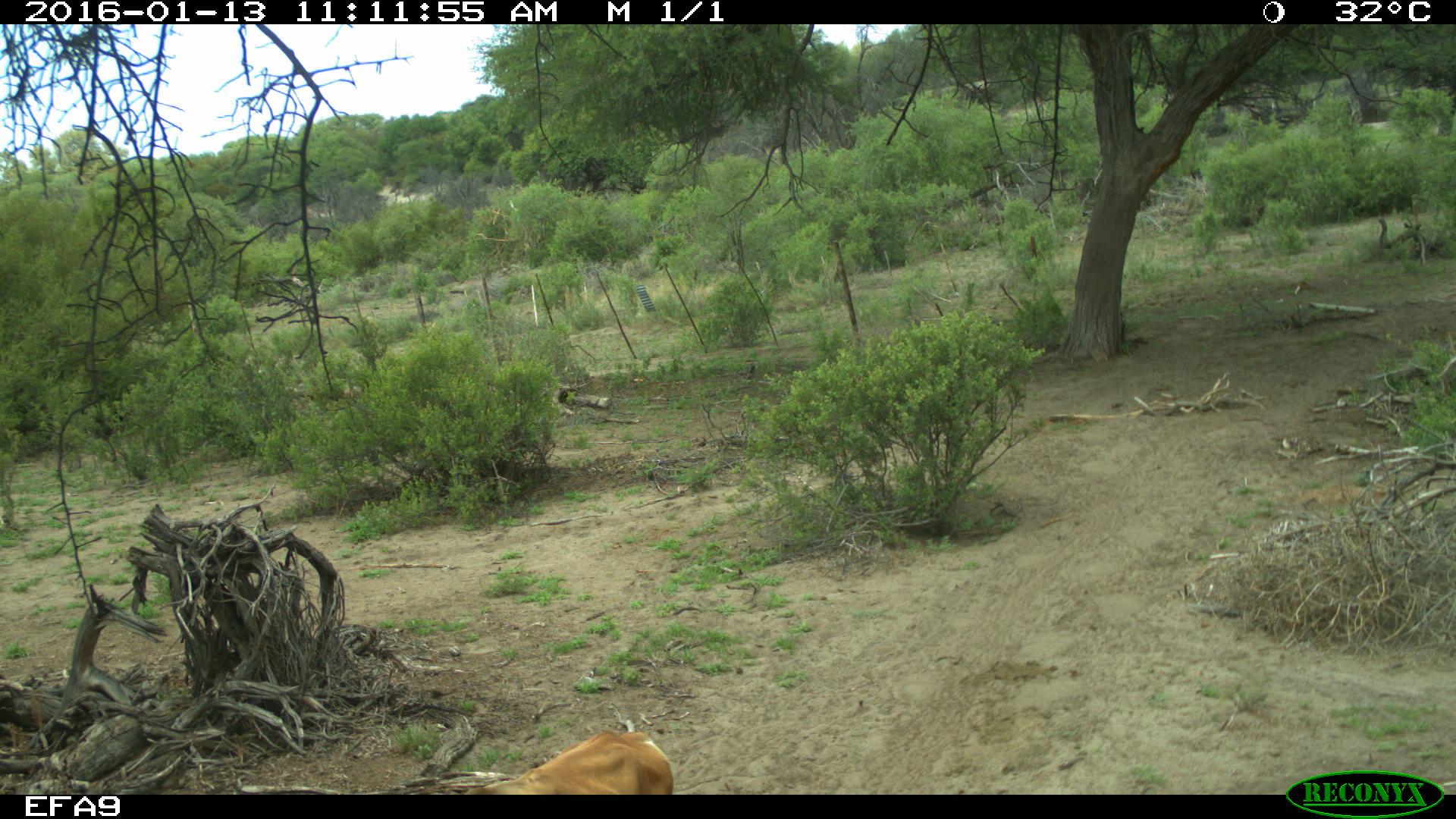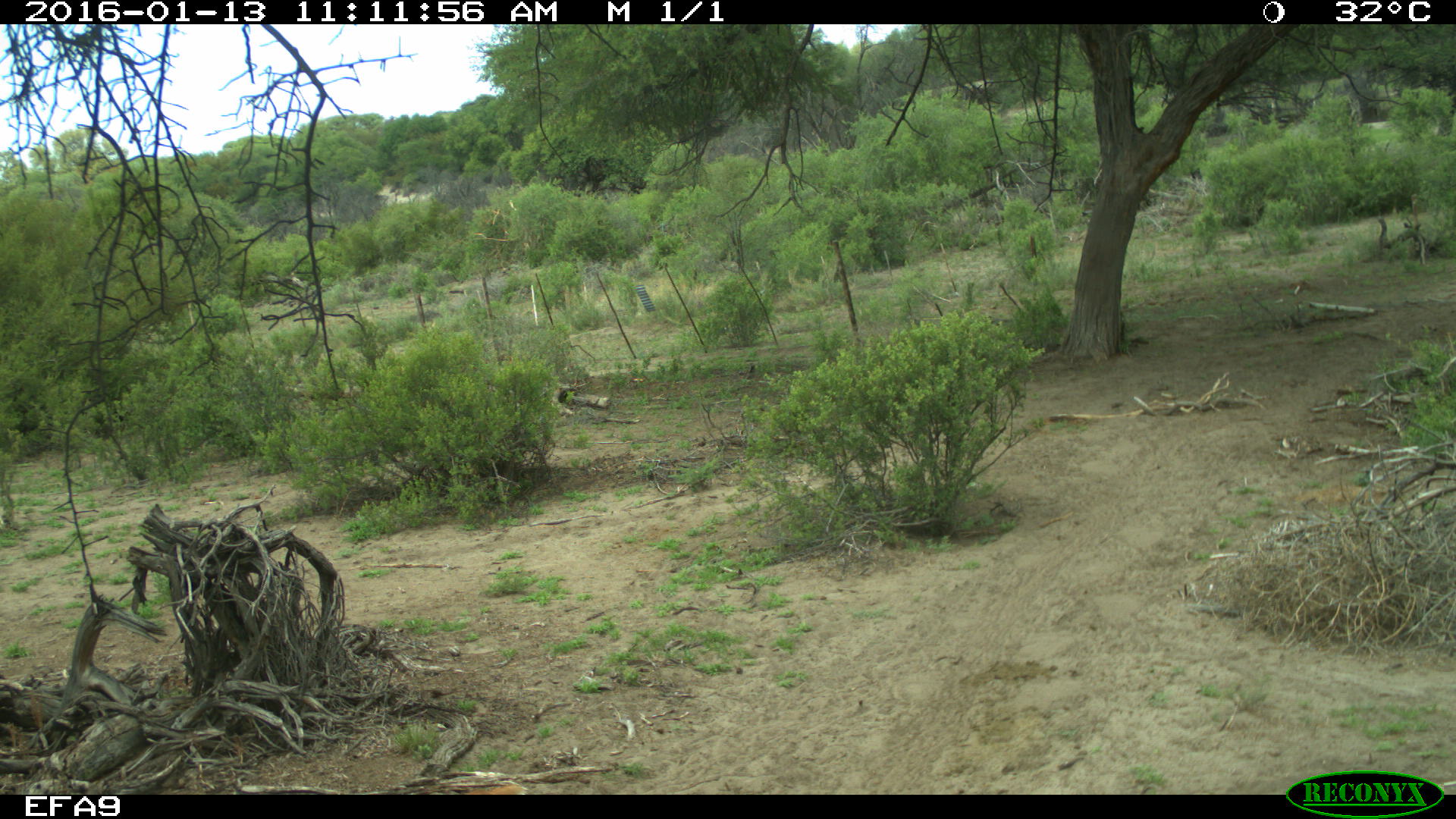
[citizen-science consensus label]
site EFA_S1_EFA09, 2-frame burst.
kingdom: Animalia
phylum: Chordata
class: Mammalia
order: Artiodactyla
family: Bovidae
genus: Bos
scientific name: Bos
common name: cattle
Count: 1.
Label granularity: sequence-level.